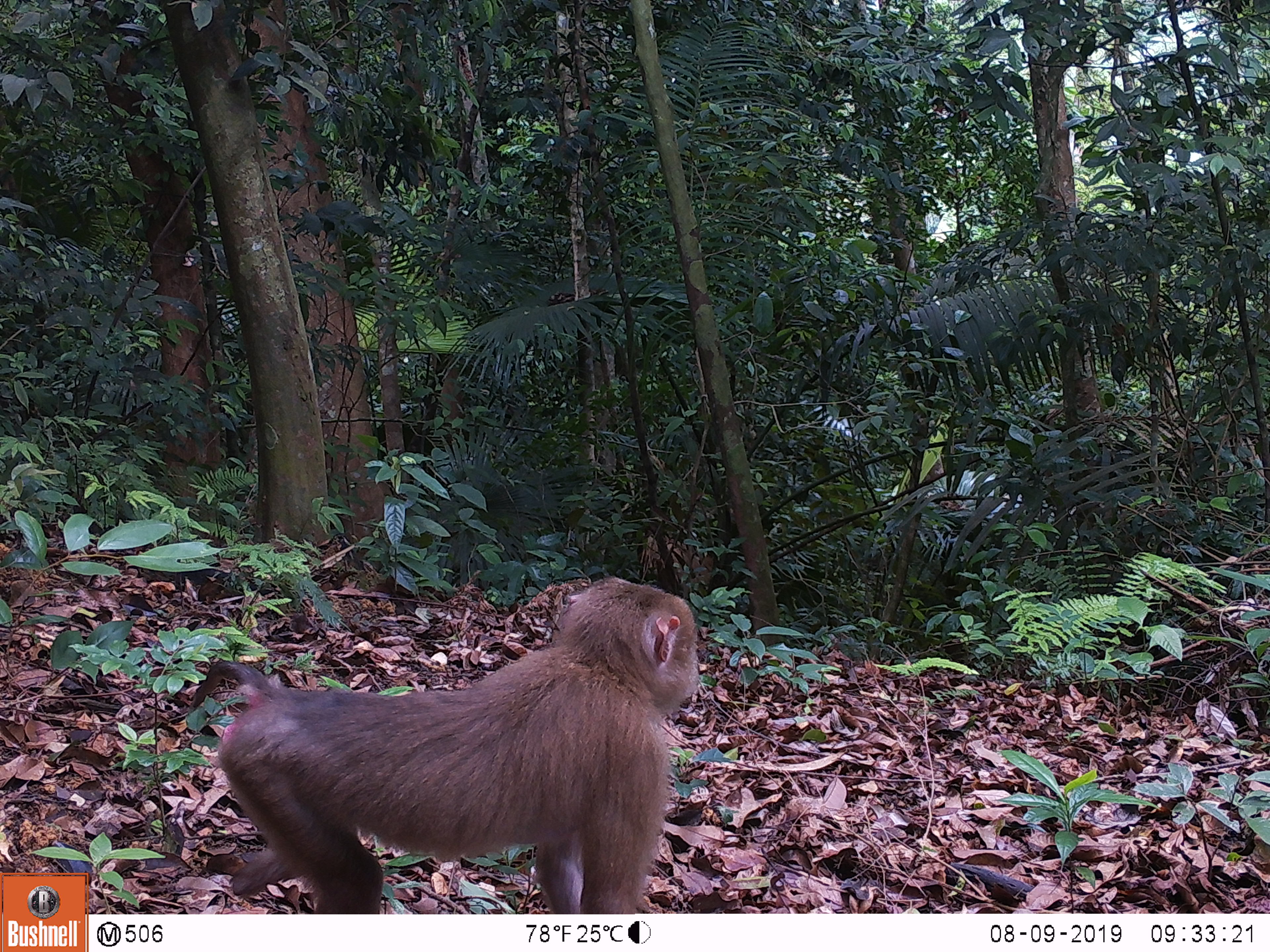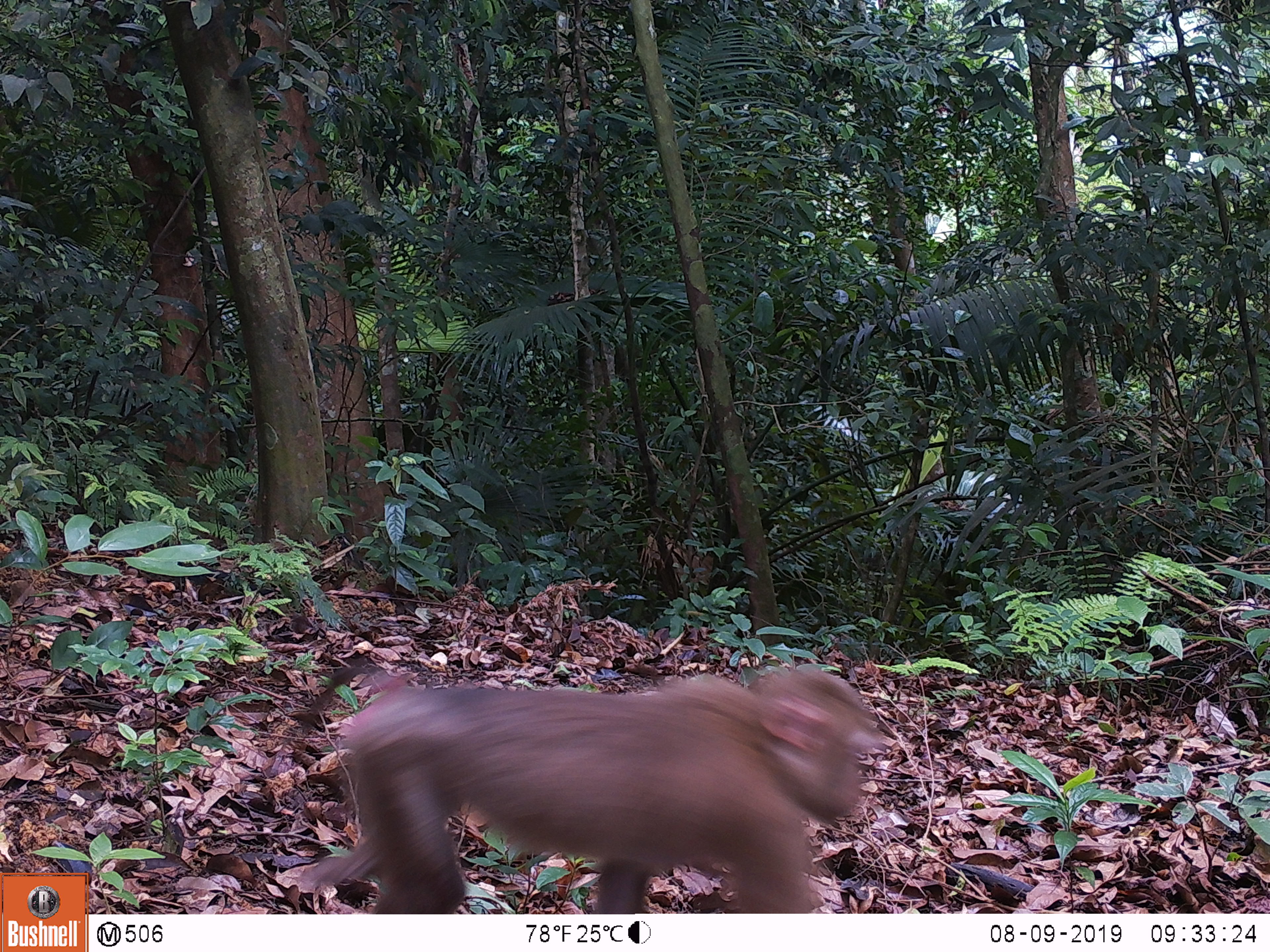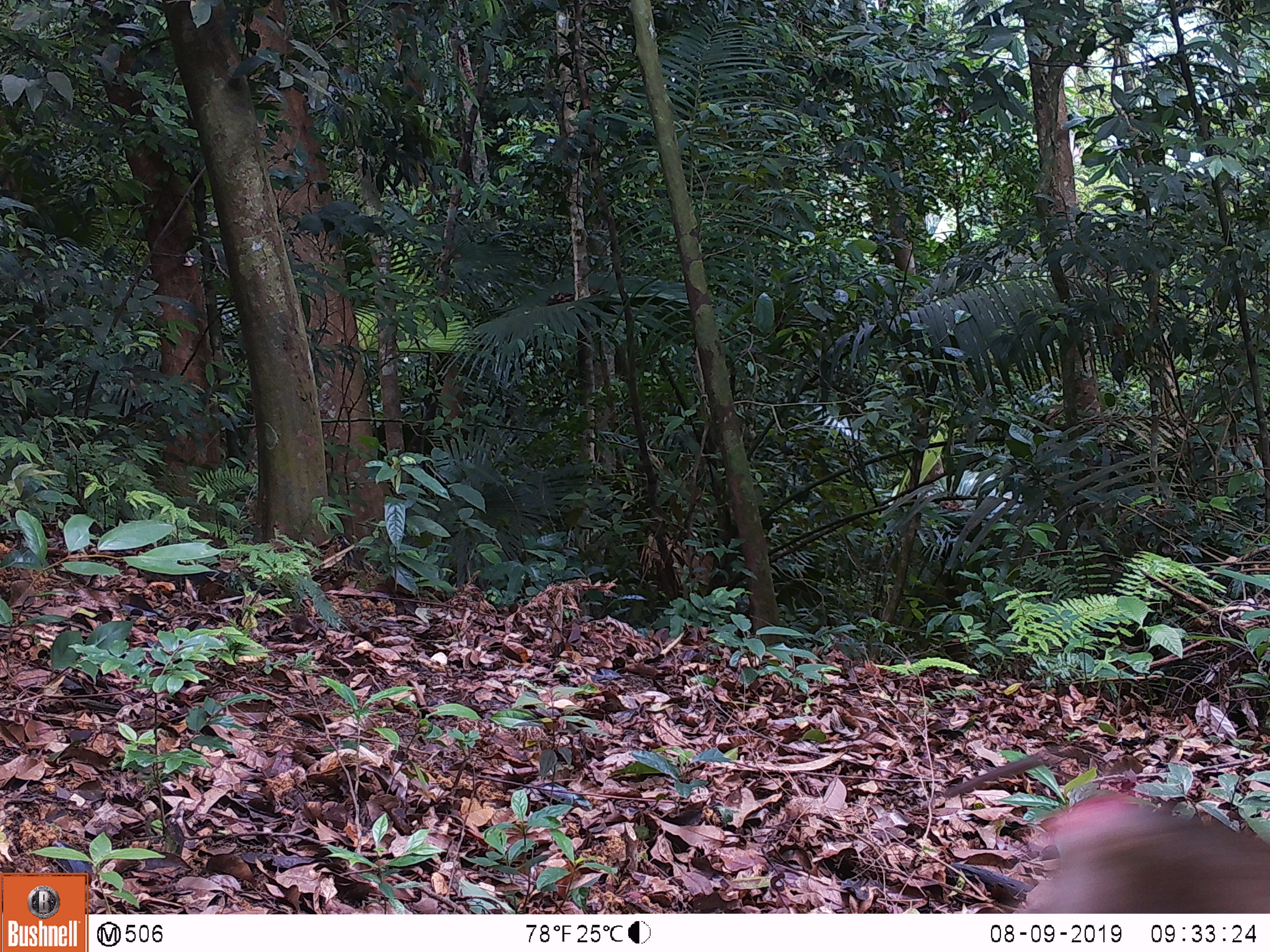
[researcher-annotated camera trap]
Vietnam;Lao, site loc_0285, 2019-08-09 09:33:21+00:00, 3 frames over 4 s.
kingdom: Animalia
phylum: Chordata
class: Mammalia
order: Primates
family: Cercopithecidae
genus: Macaca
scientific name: Macaca nemestrina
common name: pig-tailed macaque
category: pig tailed macaque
Pig tailed macaque (pig-tailed macaque) (Macaca nemestrina). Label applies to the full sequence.